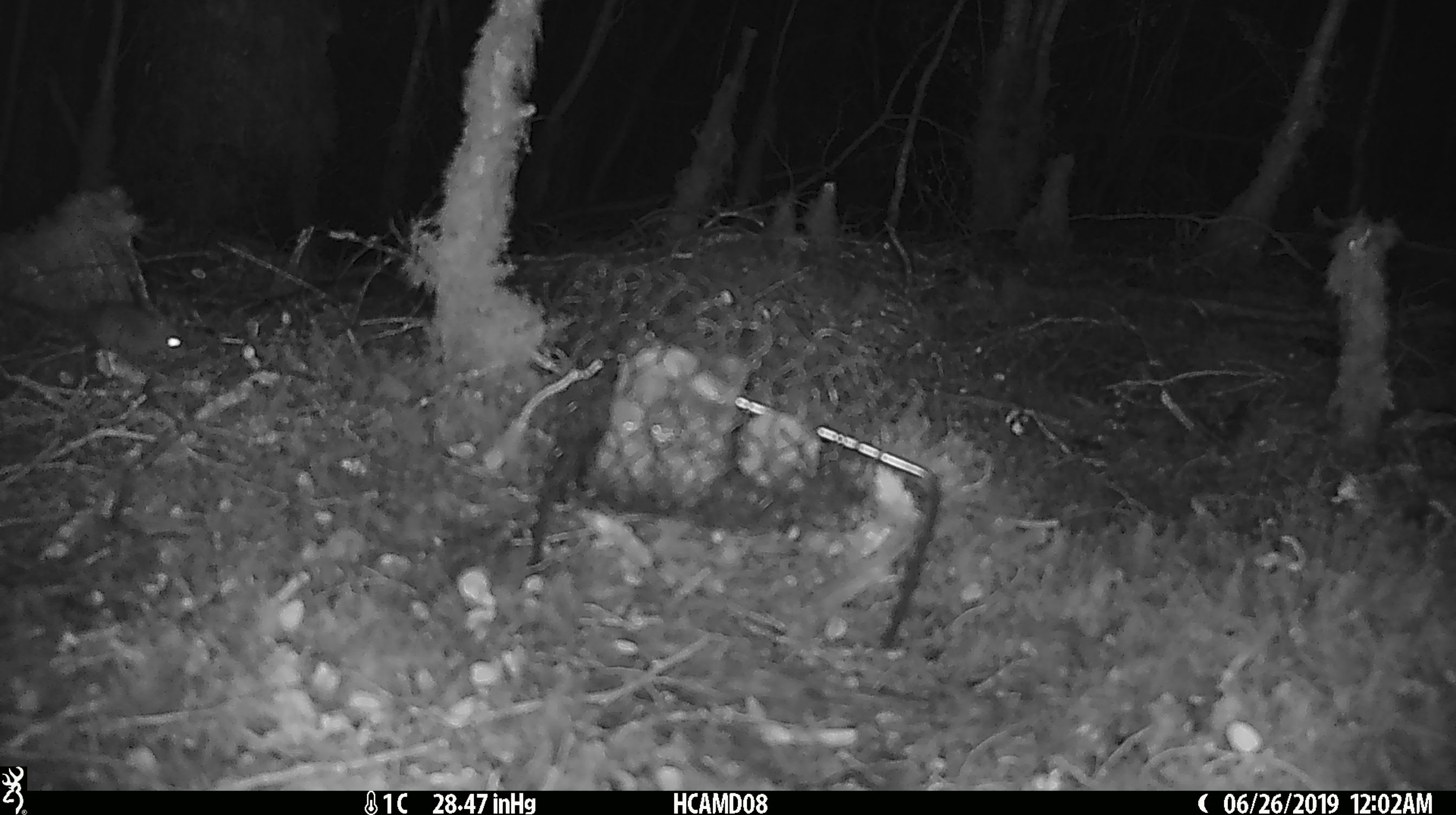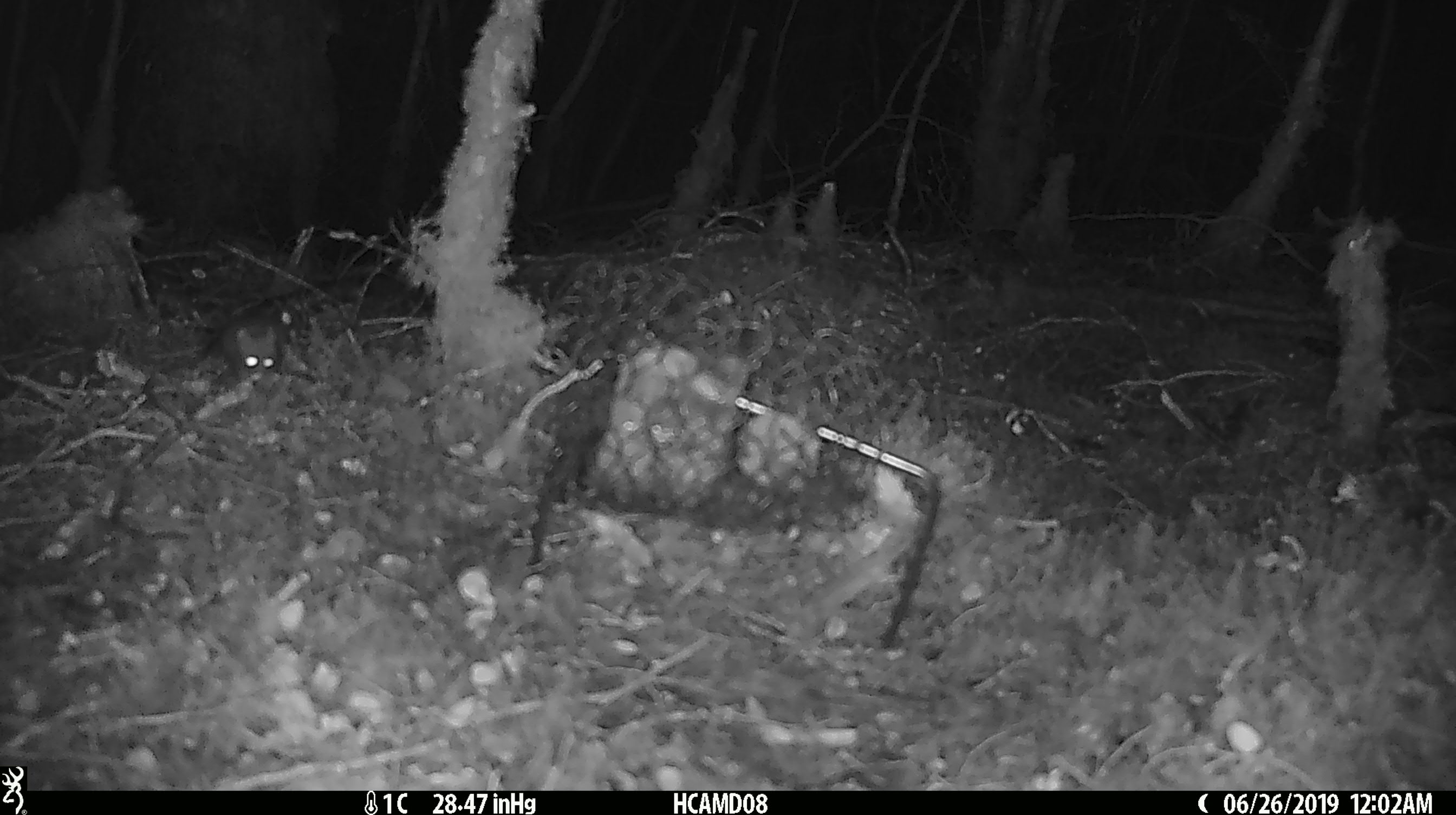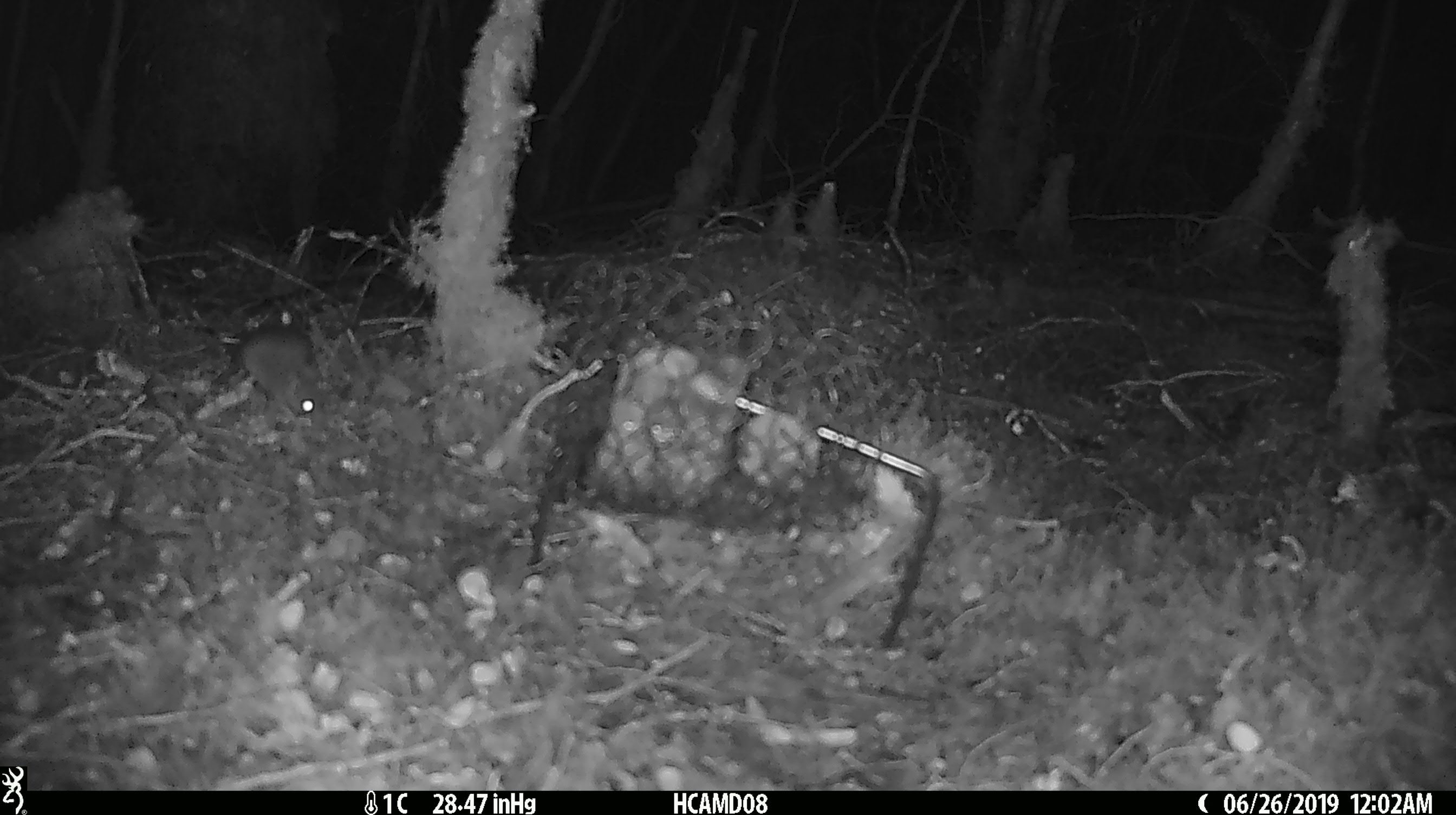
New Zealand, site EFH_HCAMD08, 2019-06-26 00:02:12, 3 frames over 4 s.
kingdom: Animalia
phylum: Chordata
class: Mammalia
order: Rodentia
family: Muridae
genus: Mus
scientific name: Mus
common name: mouse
Mouse (Mus).